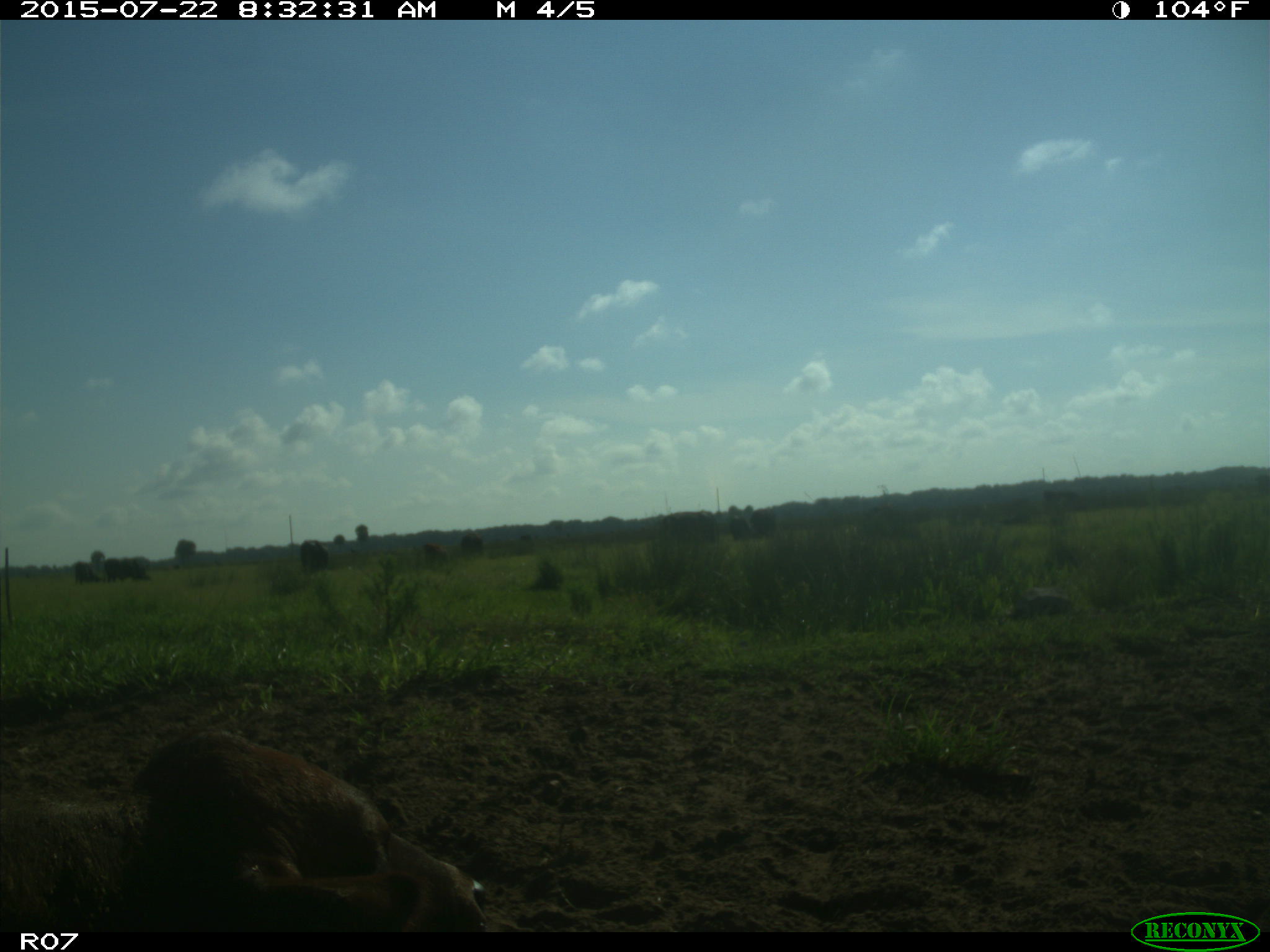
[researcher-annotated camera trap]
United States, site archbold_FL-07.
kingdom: Animalia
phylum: Chordata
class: Mammalia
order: Artiodactyla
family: Bovidae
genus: Bos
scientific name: Bos taurus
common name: domestic cow